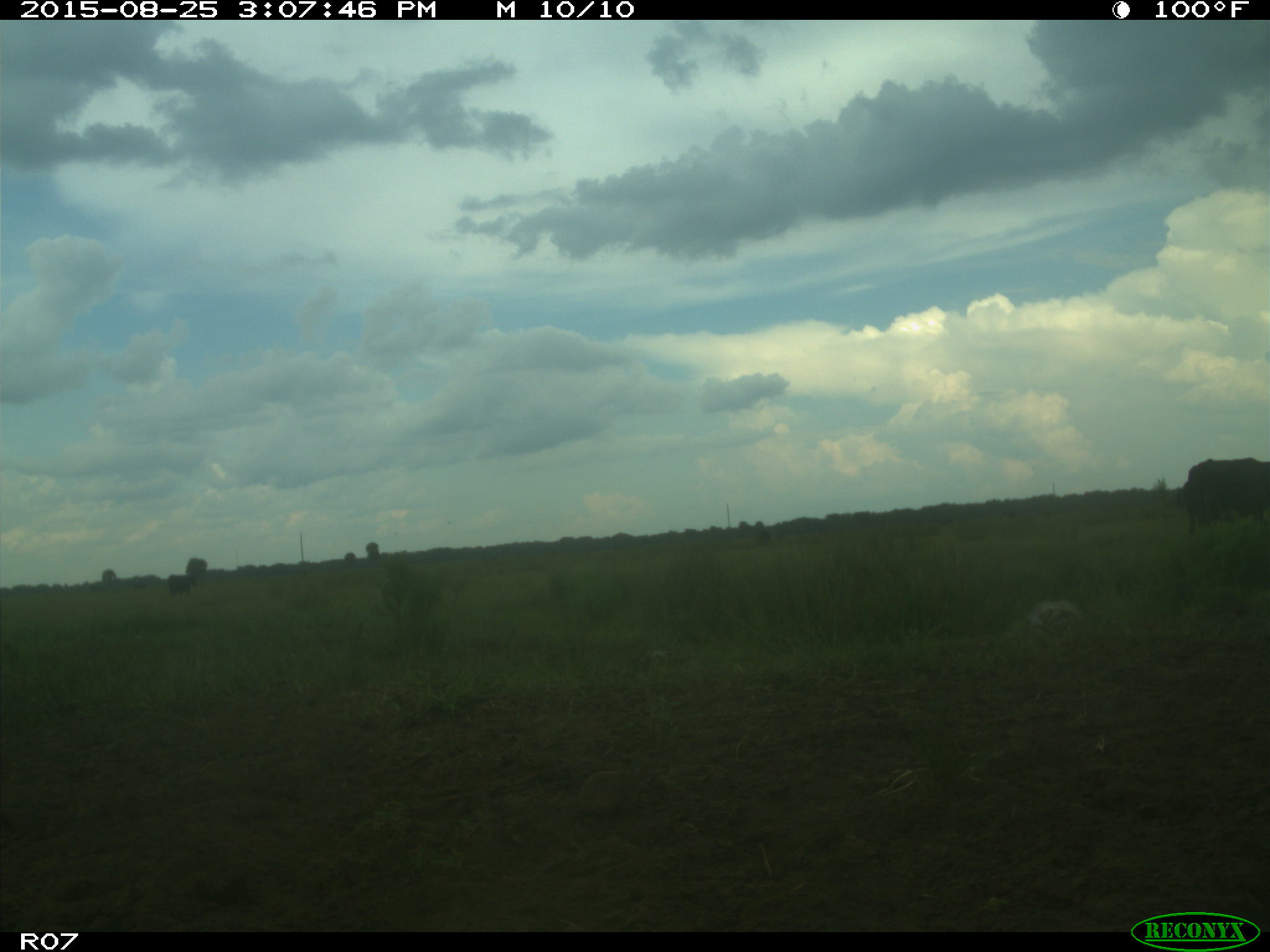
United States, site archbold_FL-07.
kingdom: Animalia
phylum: Chordata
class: Mammalia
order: Artiodactyla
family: Bovidae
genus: Bos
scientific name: Bos taurus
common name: domestic cow